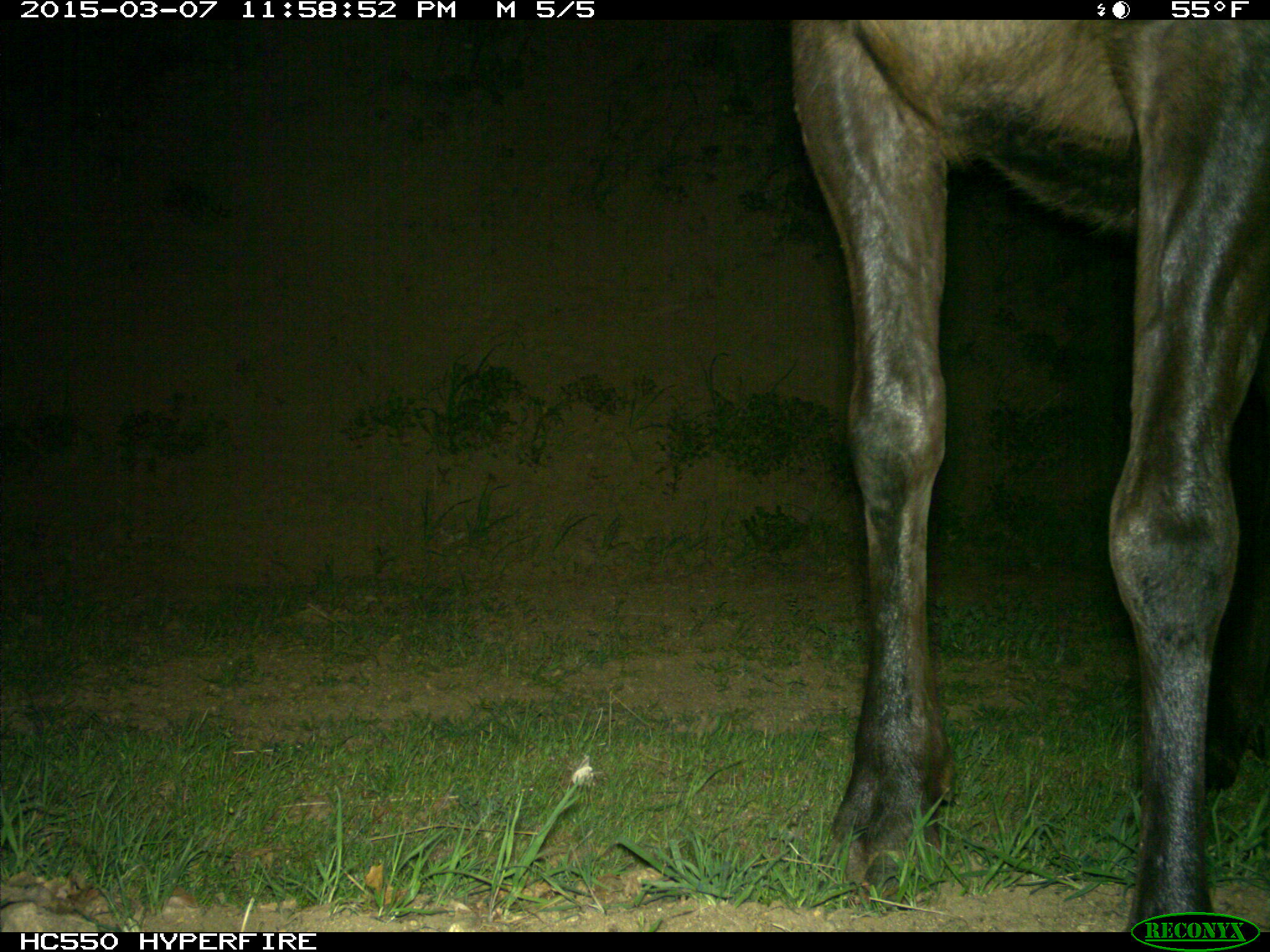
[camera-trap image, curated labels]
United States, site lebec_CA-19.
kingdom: Animalia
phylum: Chordata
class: Mammalia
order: Artiodactyla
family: Cervidae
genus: Cervus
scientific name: Cervus canadensis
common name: elk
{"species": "Cervus canadensis (elk)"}